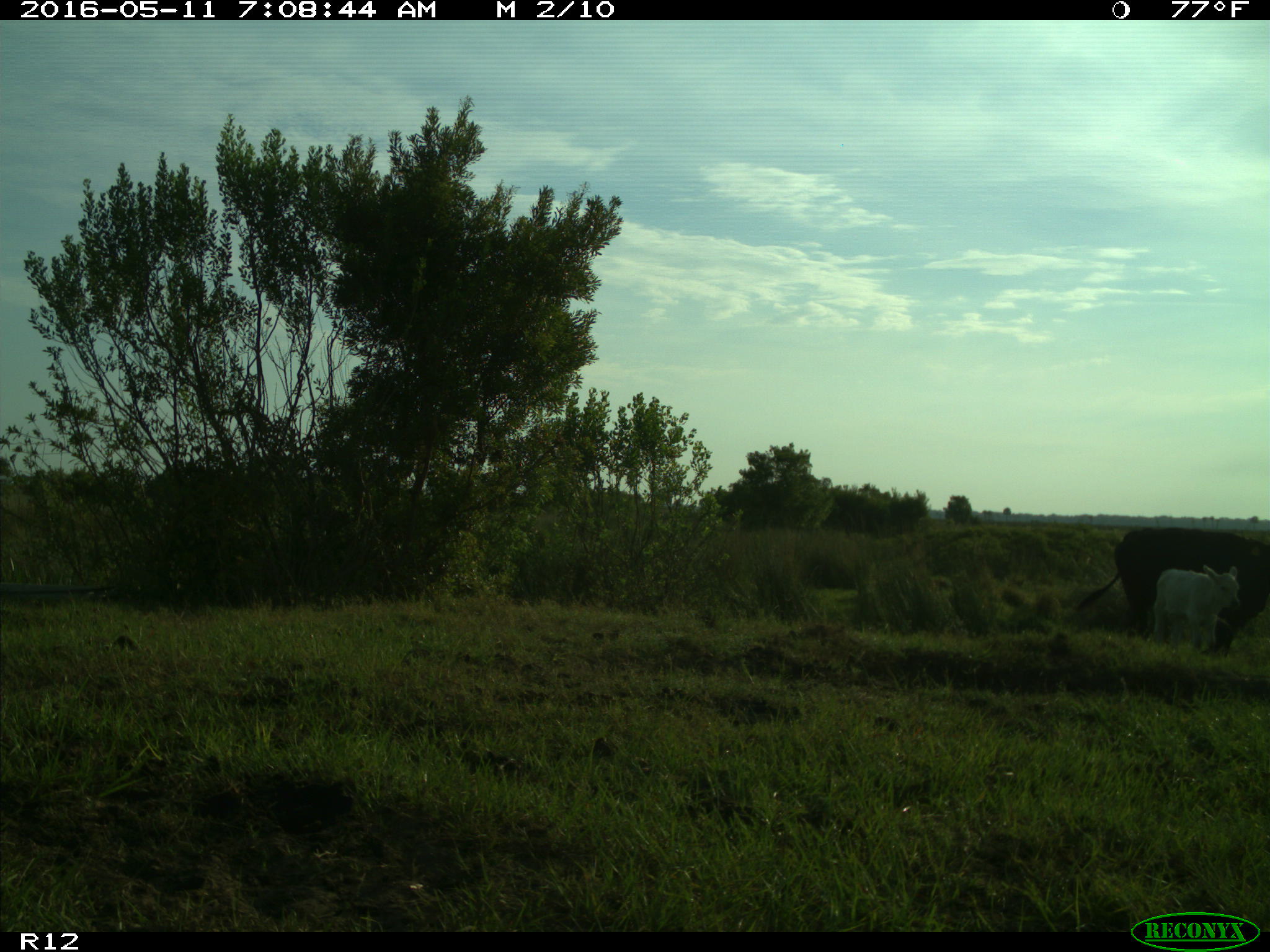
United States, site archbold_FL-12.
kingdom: Animalia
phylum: Chordata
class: Mammalia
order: Artiodactyla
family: Bovidae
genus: Bos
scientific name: Bos taurus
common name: domestic cow